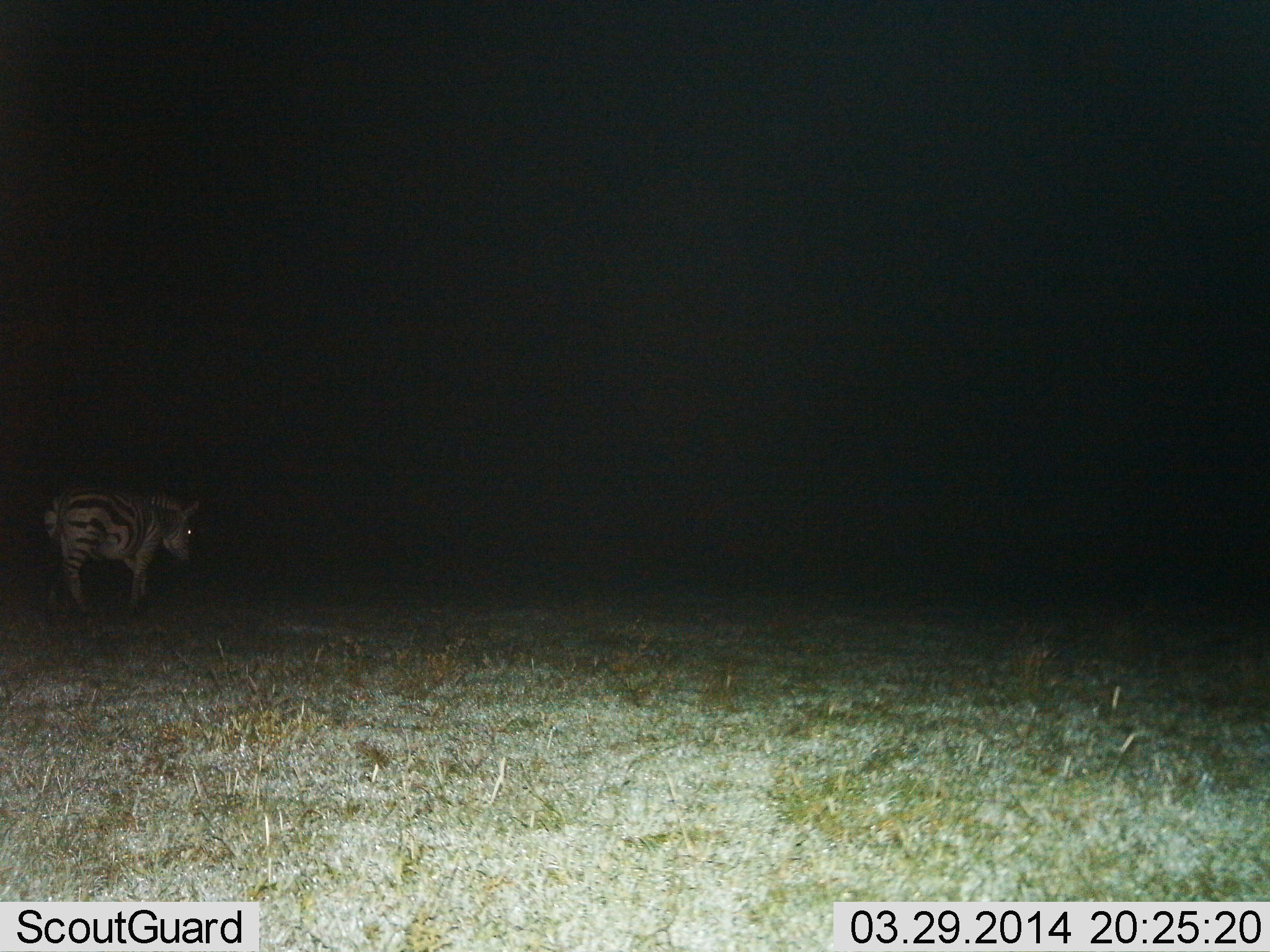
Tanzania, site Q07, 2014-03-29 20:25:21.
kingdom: Animalia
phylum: Chordata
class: Mammalia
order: Perissodactyla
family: Equidae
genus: Equus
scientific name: Equus quagga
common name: plains zebra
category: zebra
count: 1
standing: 43%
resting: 0%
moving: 57%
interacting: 0%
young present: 0%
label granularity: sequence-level